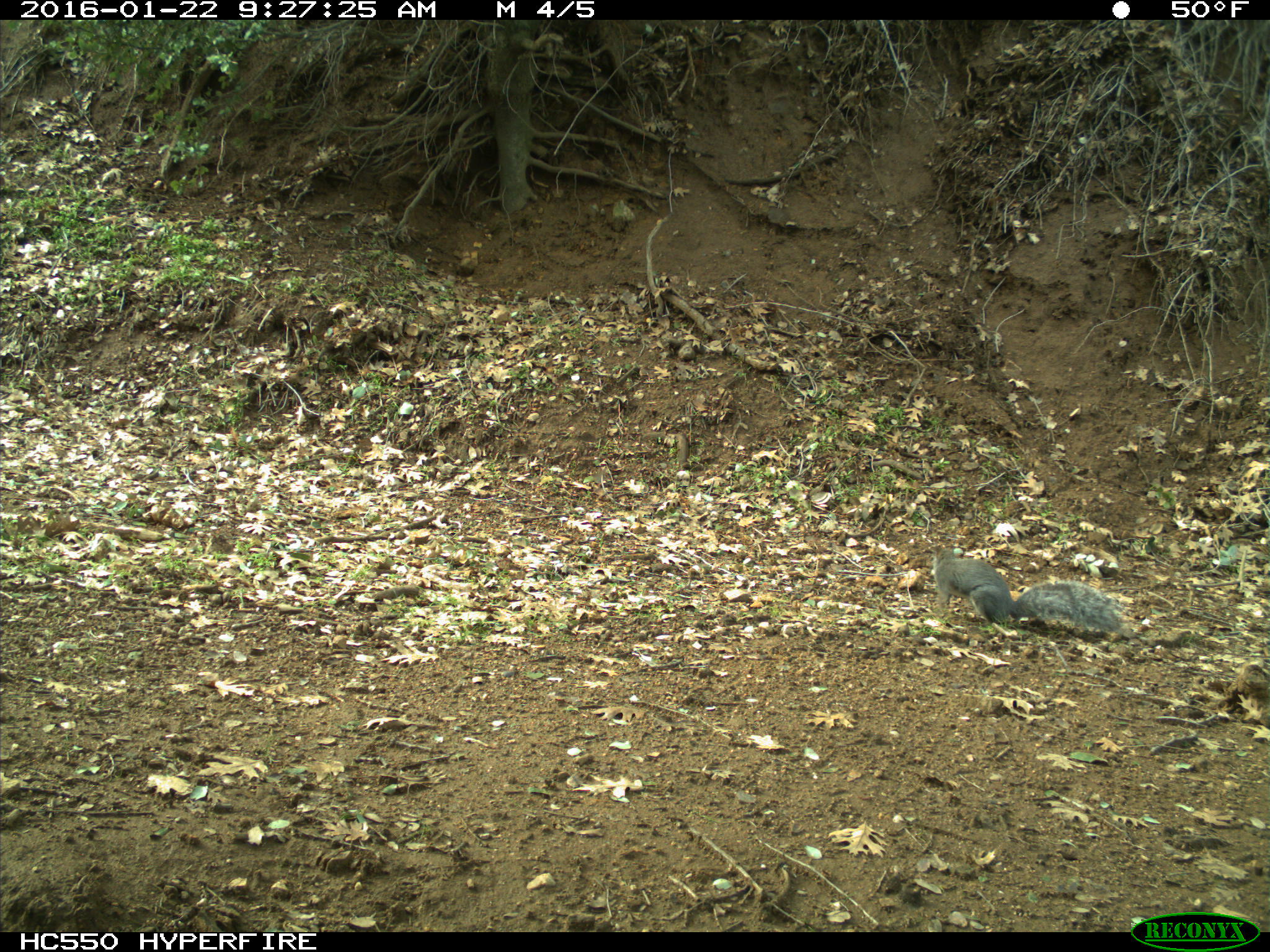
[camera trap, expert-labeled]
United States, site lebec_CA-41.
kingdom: Animalia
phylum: Chordata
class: Mammalia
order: Rodentia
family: Sciuridae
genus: Sciurus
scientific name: Sciurus carolinensis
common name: eastern gray squirrel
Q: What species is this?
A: Sciurus carolinensis (eastern gray squirrel).